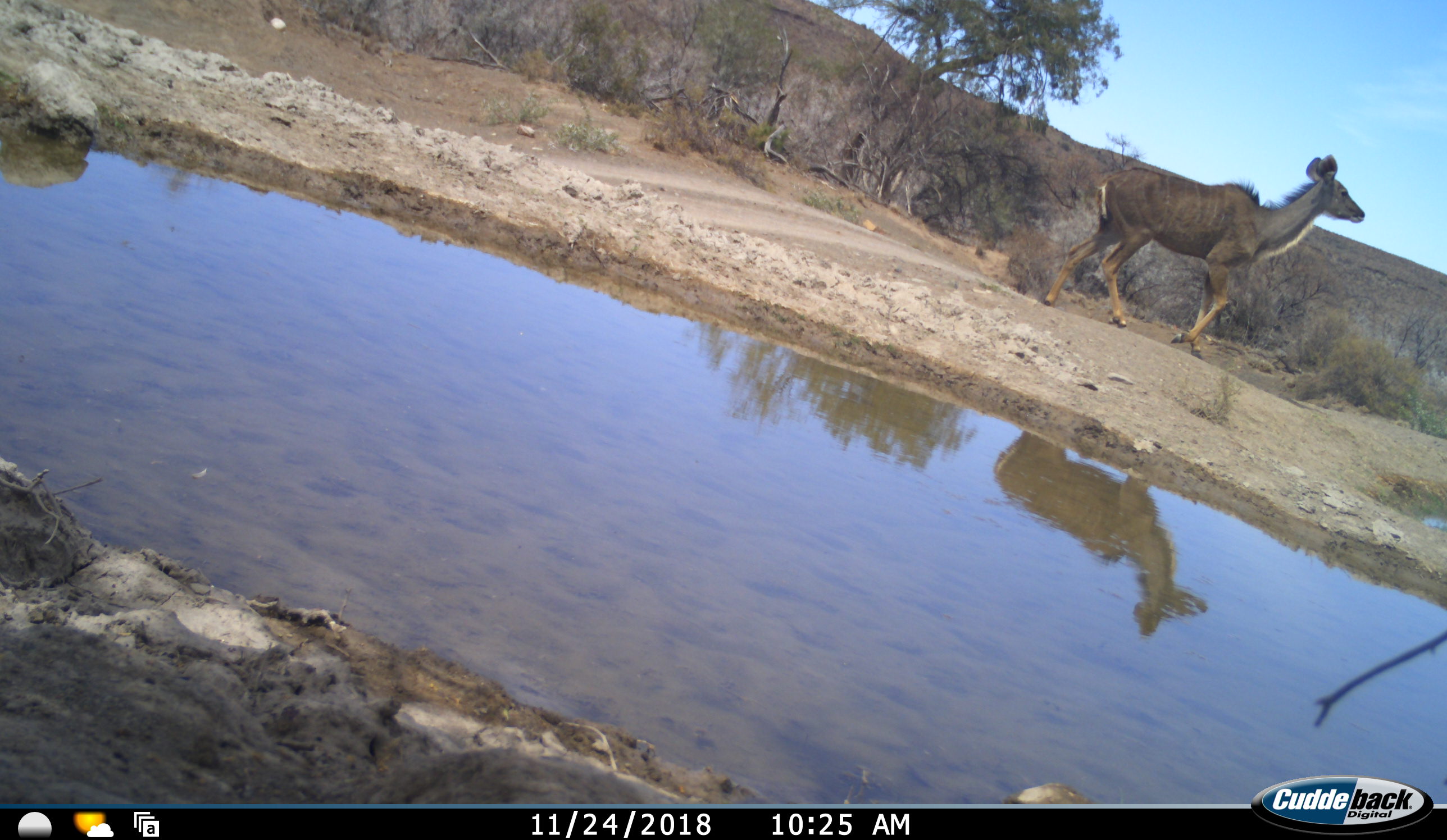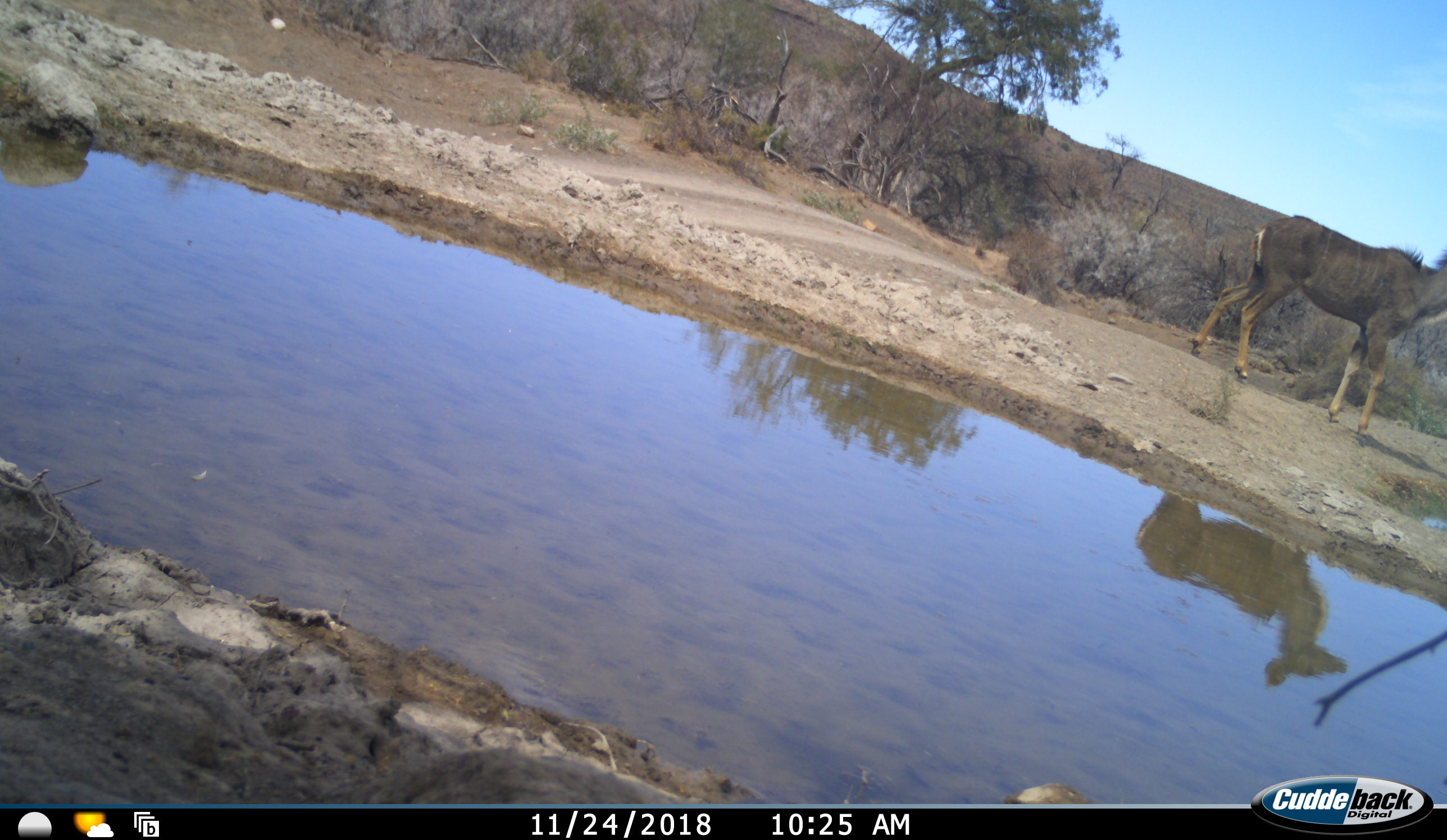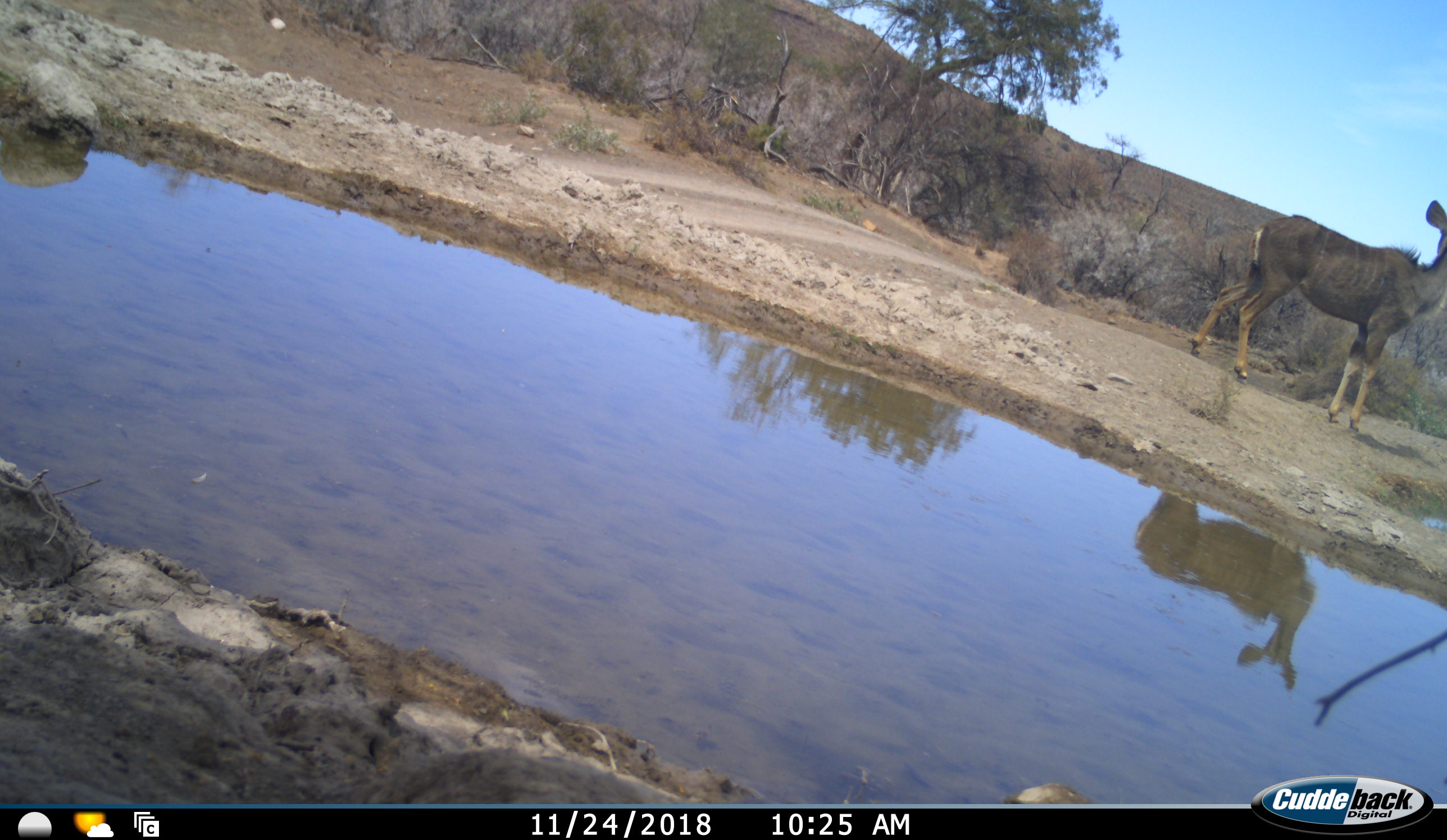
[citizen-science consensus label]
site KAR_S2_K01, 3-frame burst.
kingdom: Animalia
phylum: Chordata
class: Mammalia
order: Artiodactyla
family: Bovidae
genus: Tragelaphus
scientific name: Tragelaphus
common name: kudu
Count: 1.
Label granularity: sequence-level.